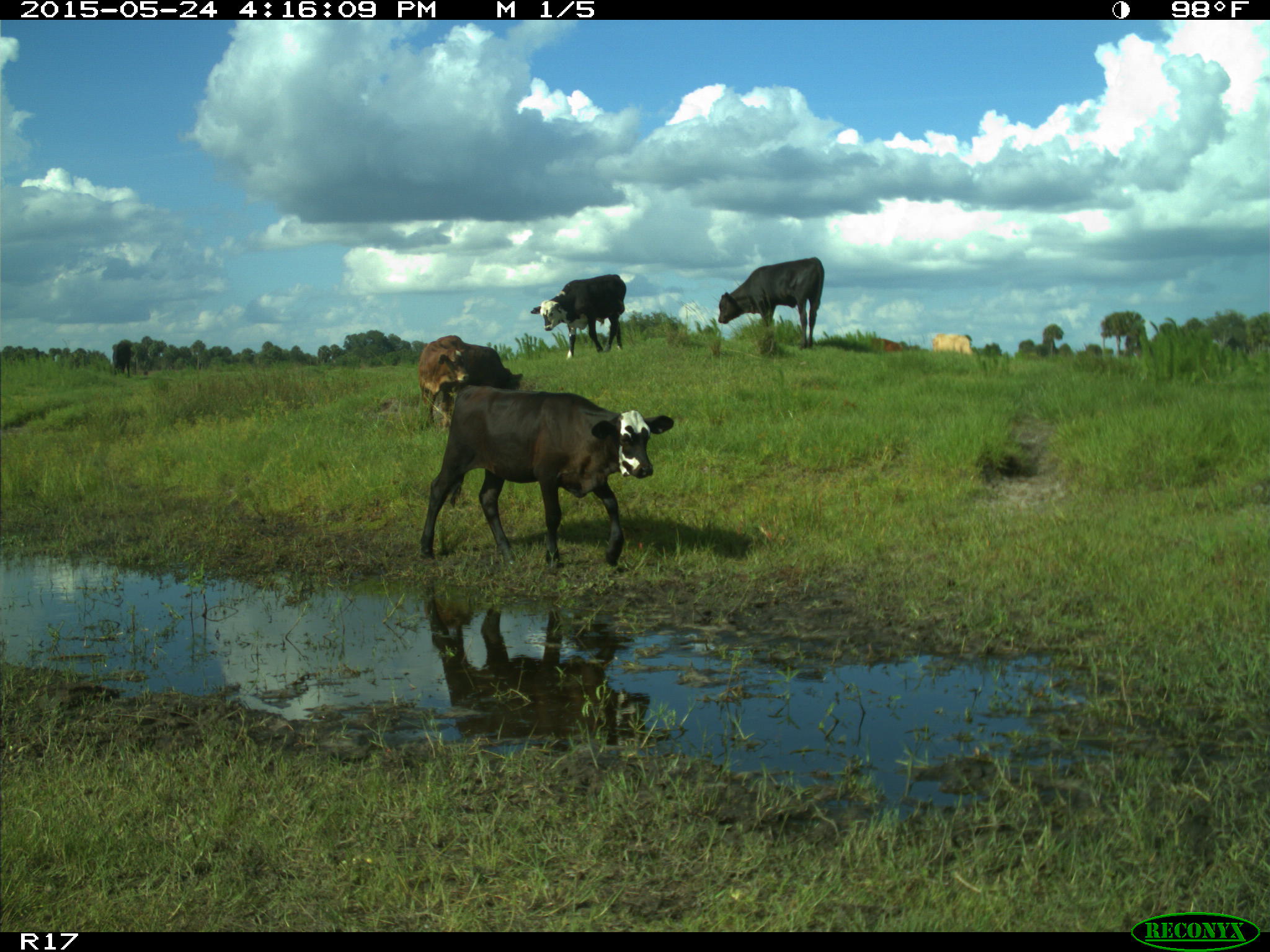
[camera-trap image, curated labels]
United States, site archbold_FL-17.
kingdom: Animalia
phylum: Chordata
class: Mammalia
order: Artiodactyla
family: Bovidae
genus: Bos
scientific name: Bos taurus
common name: domestic cow